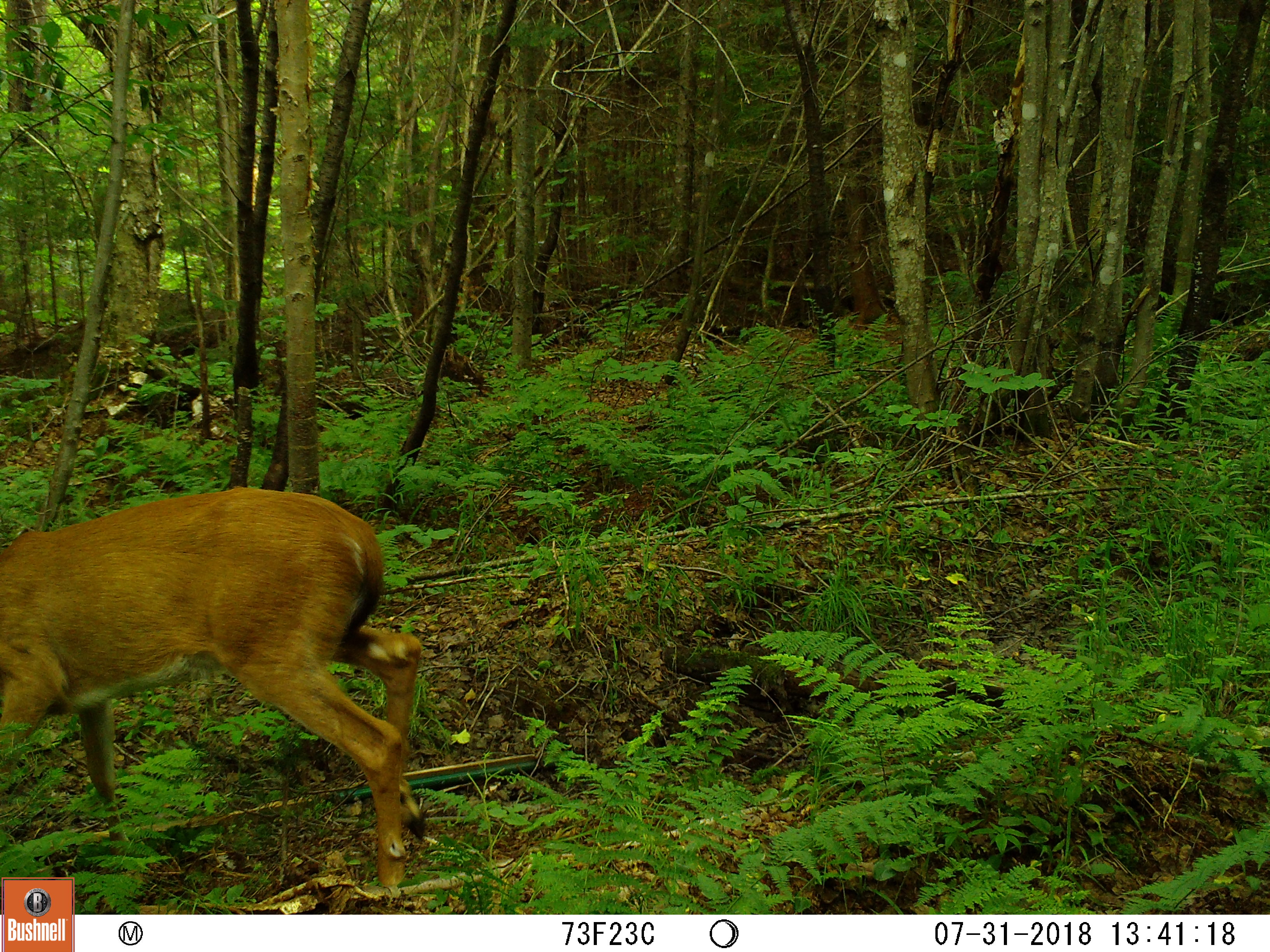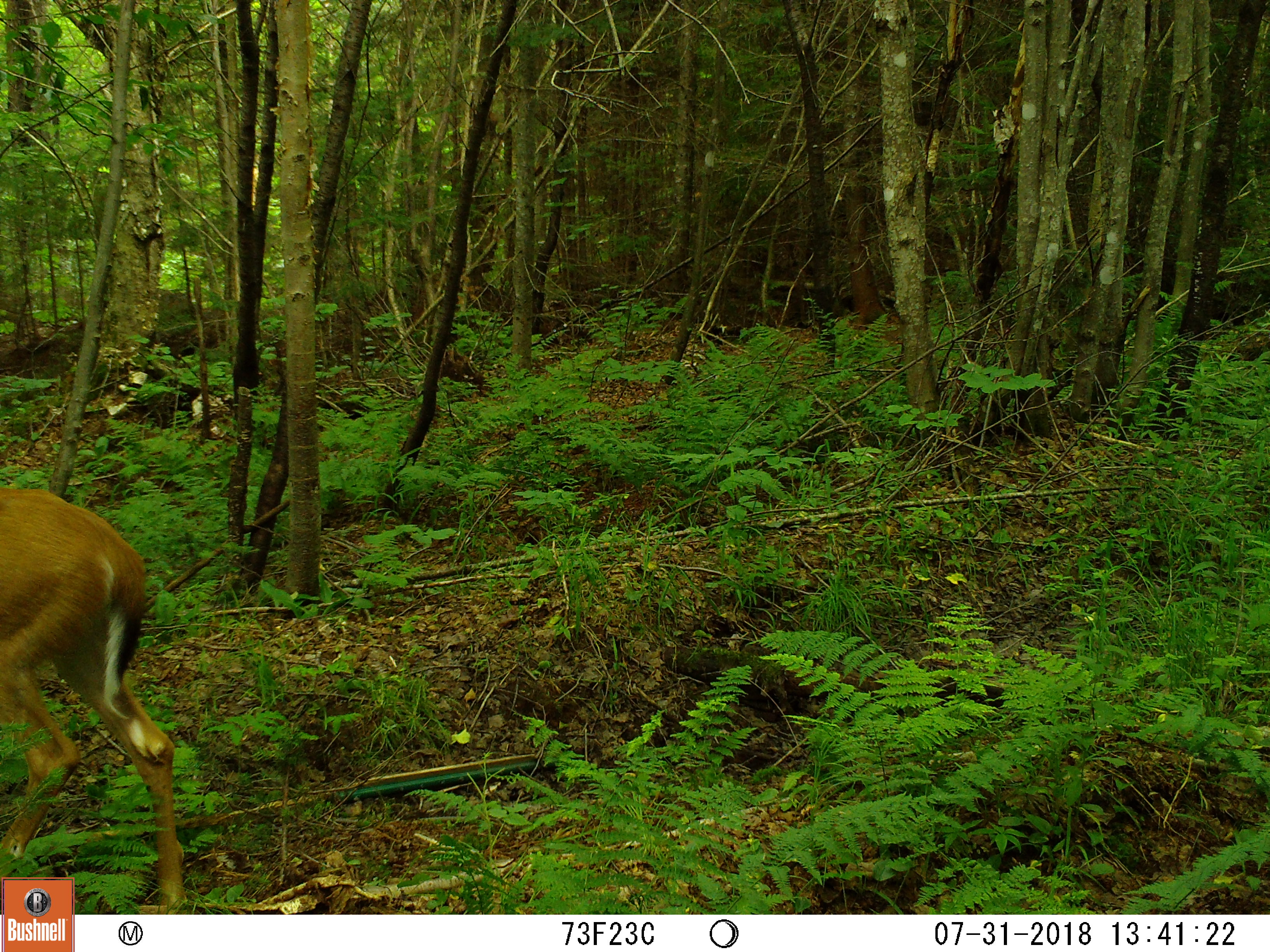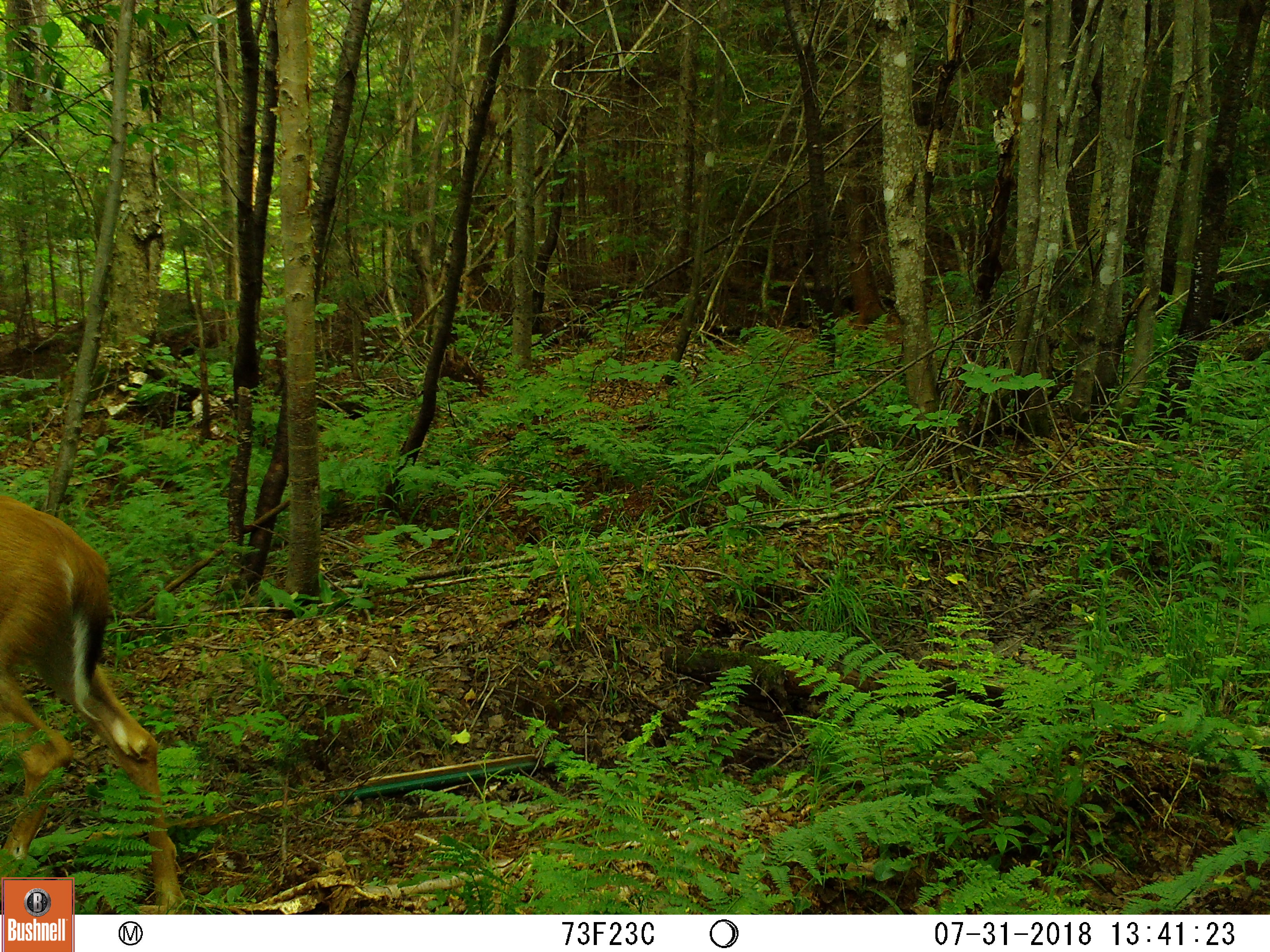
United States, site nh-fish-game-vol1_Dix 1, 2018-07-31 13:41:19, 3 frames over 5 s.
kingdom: Animalia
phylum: Chordata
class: Mammalia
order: Artiodactyla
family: Cervidae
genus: Odocoileus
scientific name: Odocoileus virginianus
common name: white-tailed deer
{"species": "white-tailed deer (Odocoileus virginianus)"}